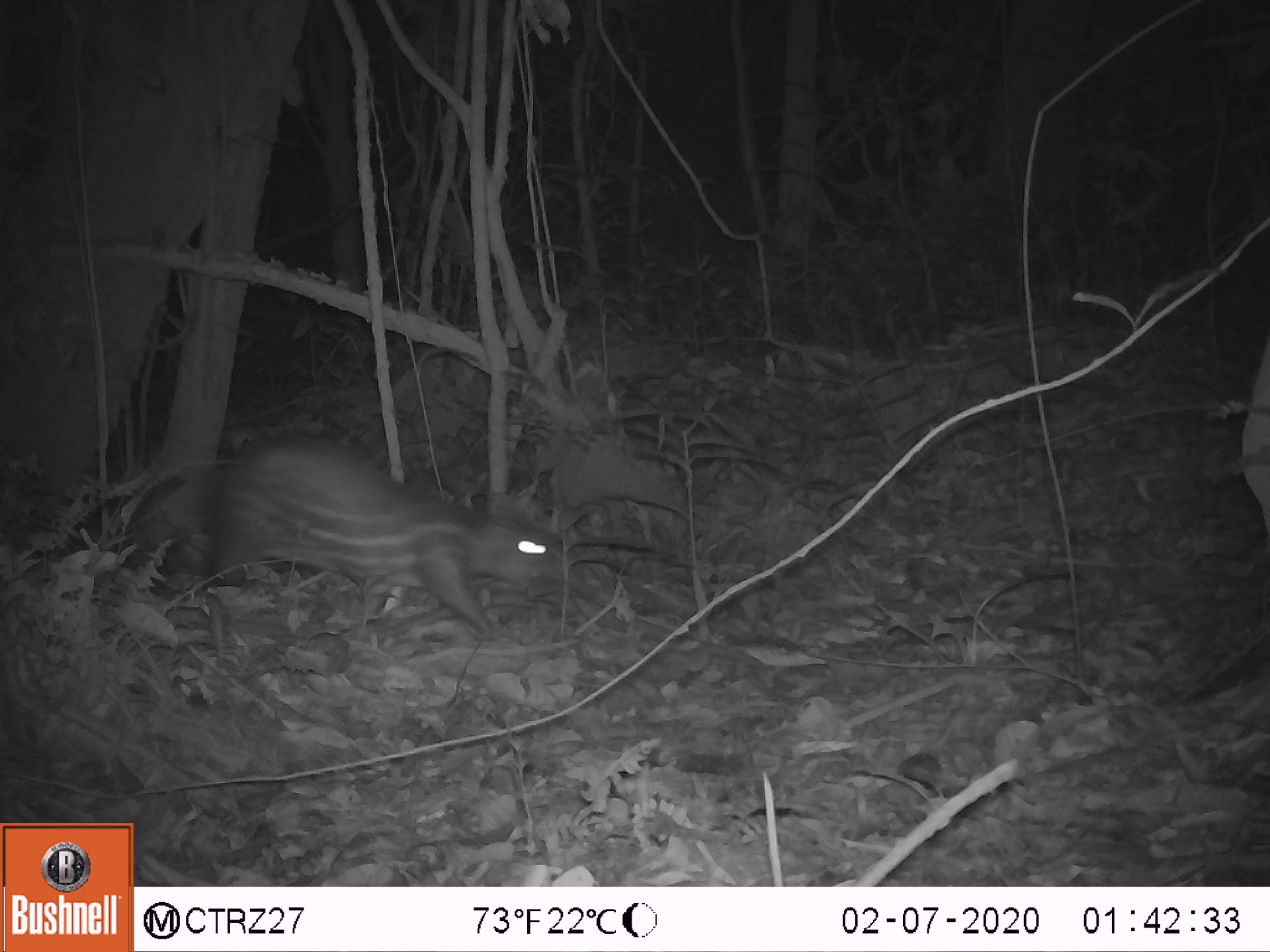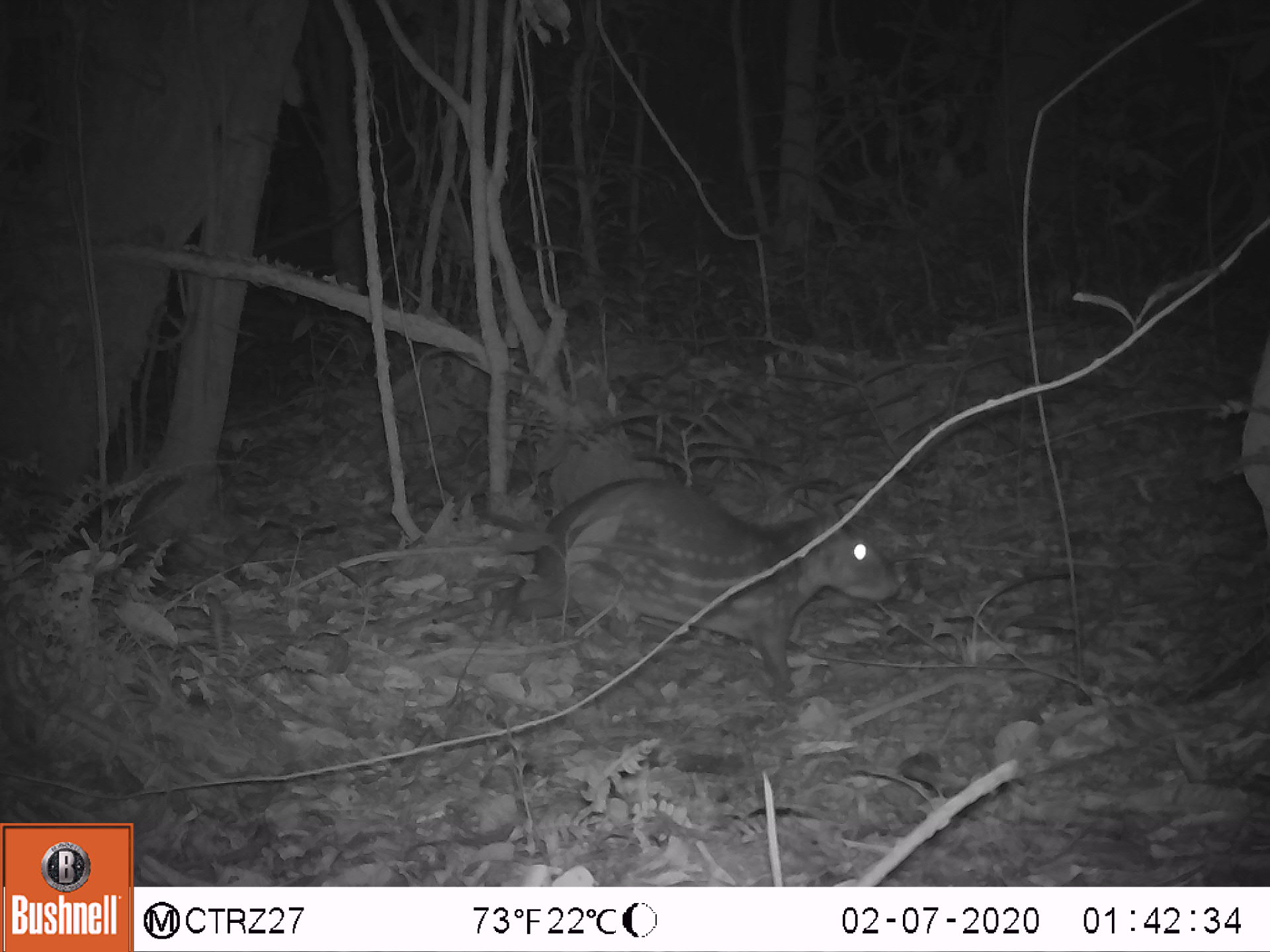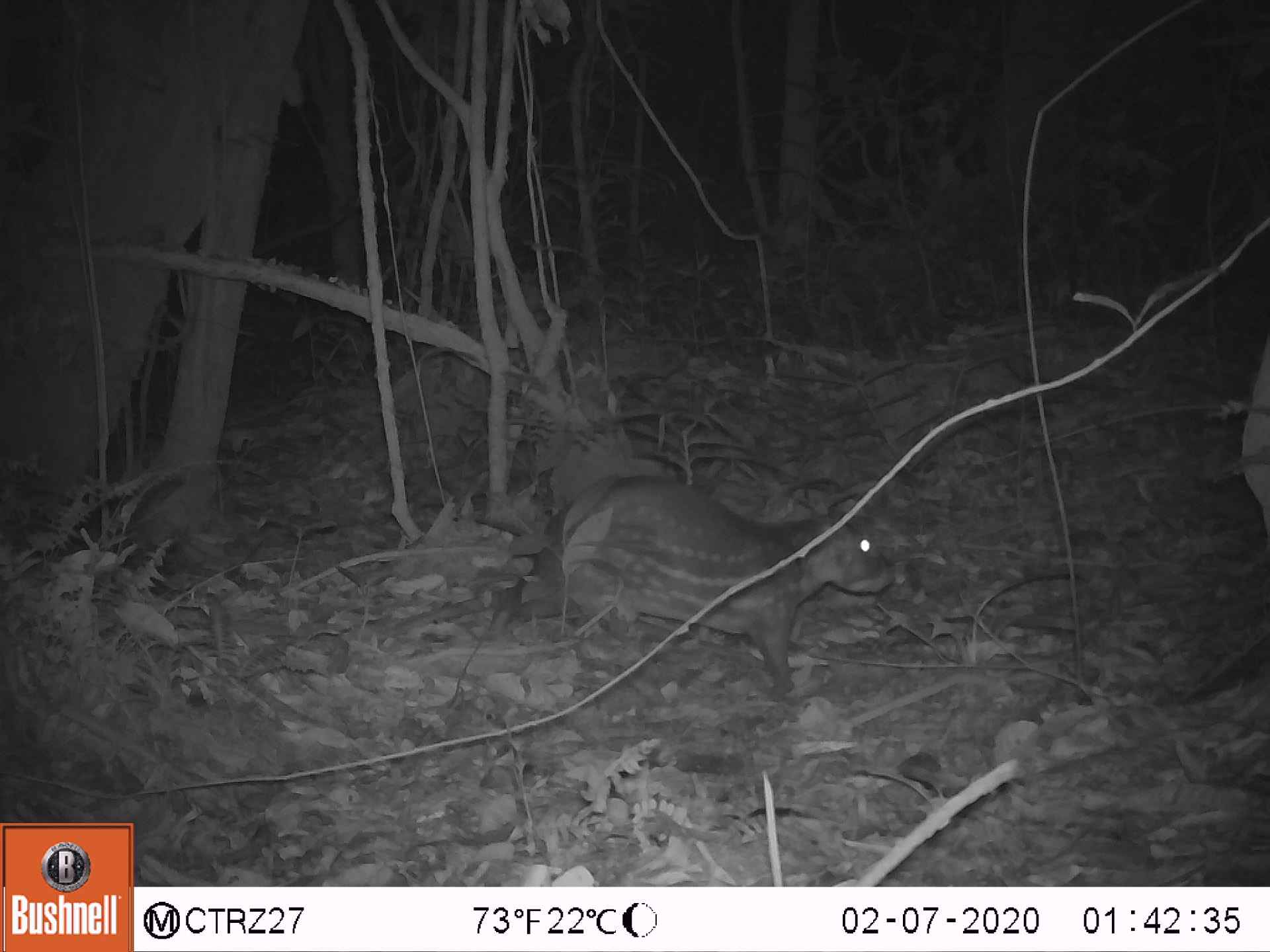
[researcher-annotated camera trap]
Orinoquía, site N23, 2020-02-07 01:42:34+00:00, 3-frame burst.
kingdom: Animalia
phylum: Chordata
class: Mammalia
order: Rodentia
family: Cuniculidae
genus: Cuniculus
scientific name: Cuniculus paca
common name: spotted paca